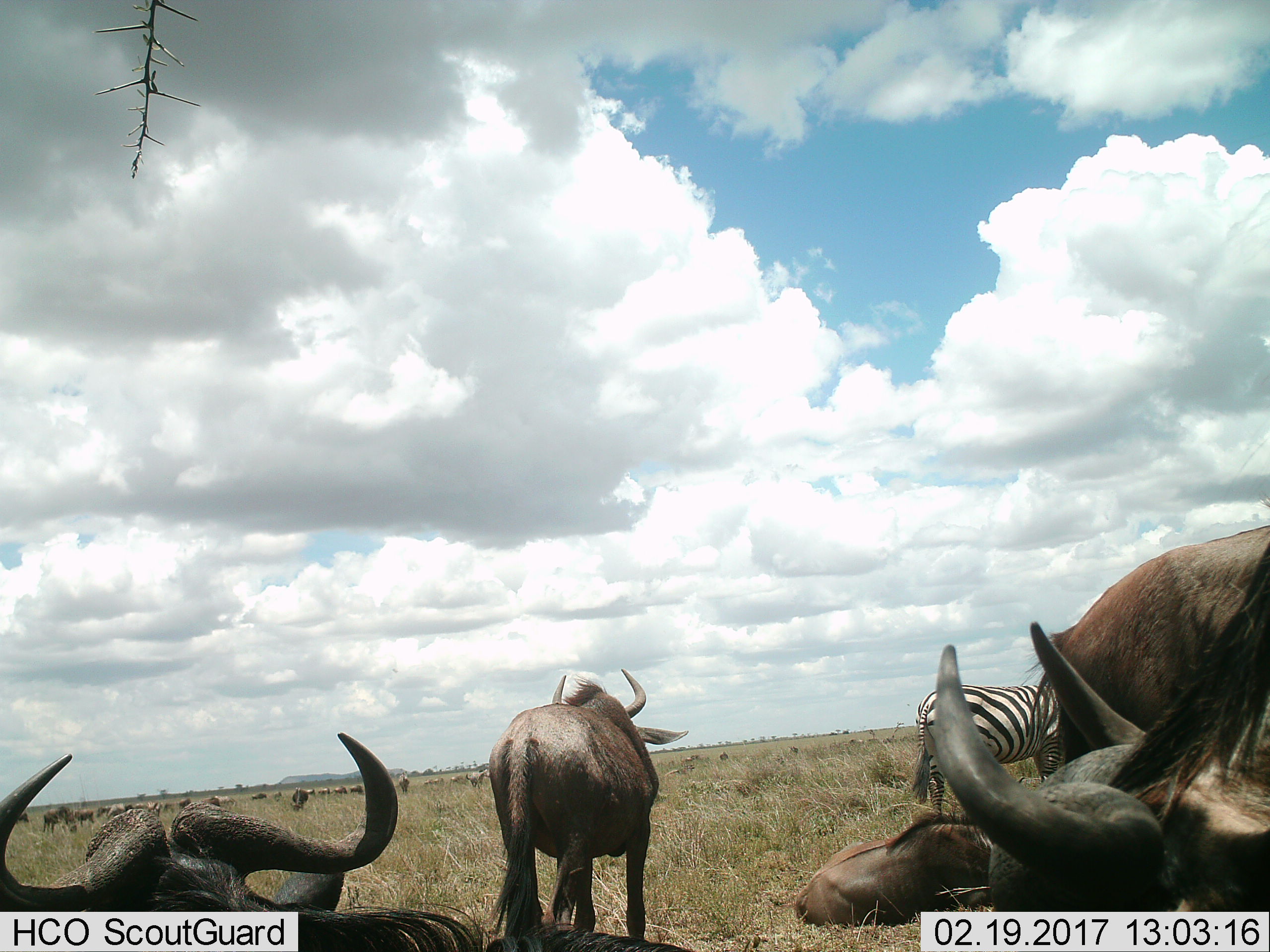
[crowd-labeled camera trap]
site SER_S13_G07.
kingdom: Animalia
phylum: Chordata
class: Mammalia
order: Artiodactyla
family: Bovidae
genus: Connochaetes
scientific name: Connochaetes taurinus taurinus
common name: blue wildebeest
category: wildebeestblue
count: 11-50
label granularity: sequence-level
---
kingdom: Animalia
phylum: Chordata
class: Mammalia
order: Perissodactyla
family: Equidae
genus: Equus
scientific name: Equus quagga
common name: plains zebra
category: zebraplains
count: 1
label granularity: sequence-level